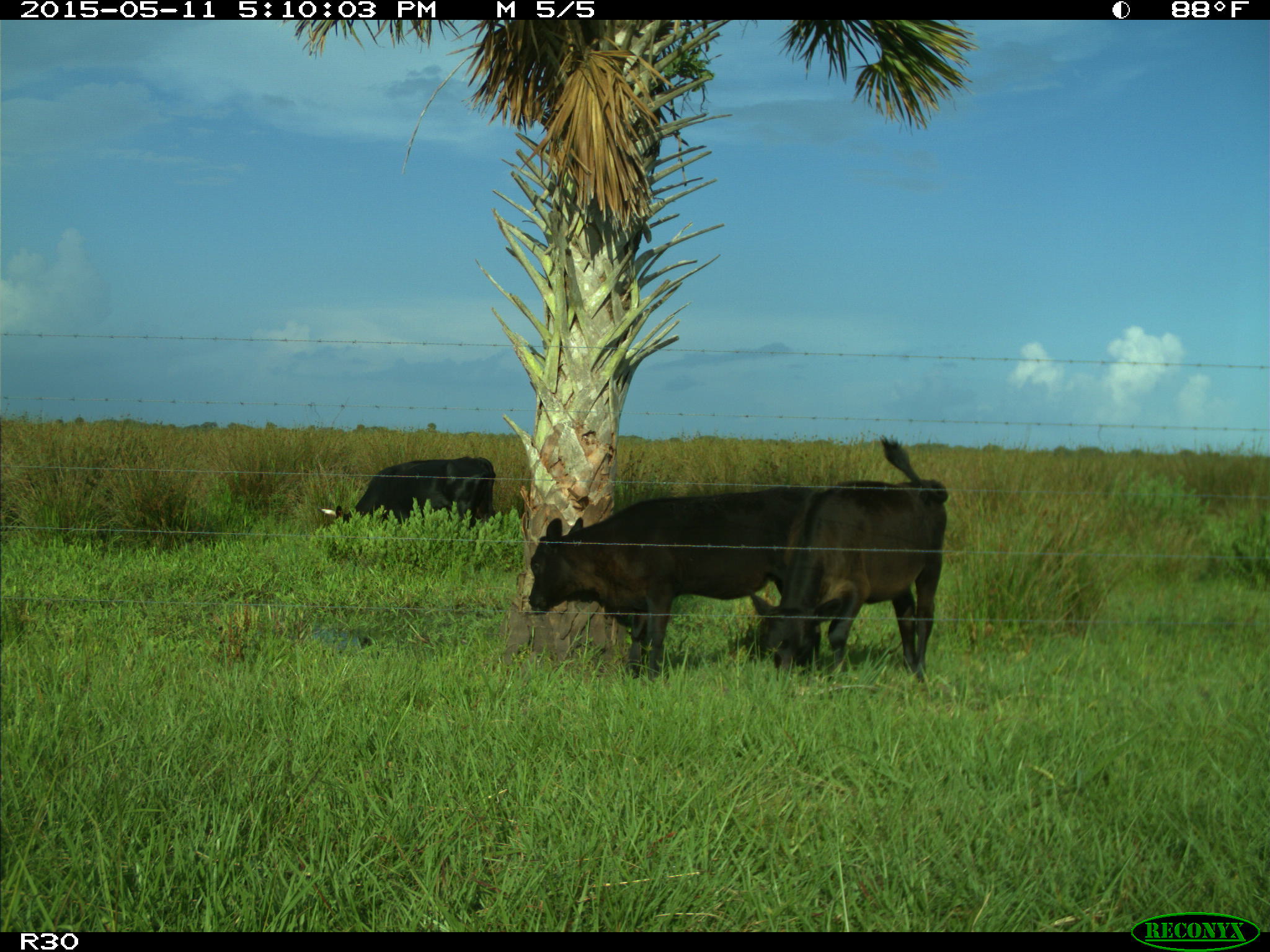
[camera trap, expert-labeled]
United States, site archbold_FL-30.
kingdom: Animalia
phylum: Chordata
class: Mammalia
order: Artiodactyla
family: Bovidae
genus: Bos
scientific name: Bos taurus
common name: domestic cow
Bos taurus (domestic cow).